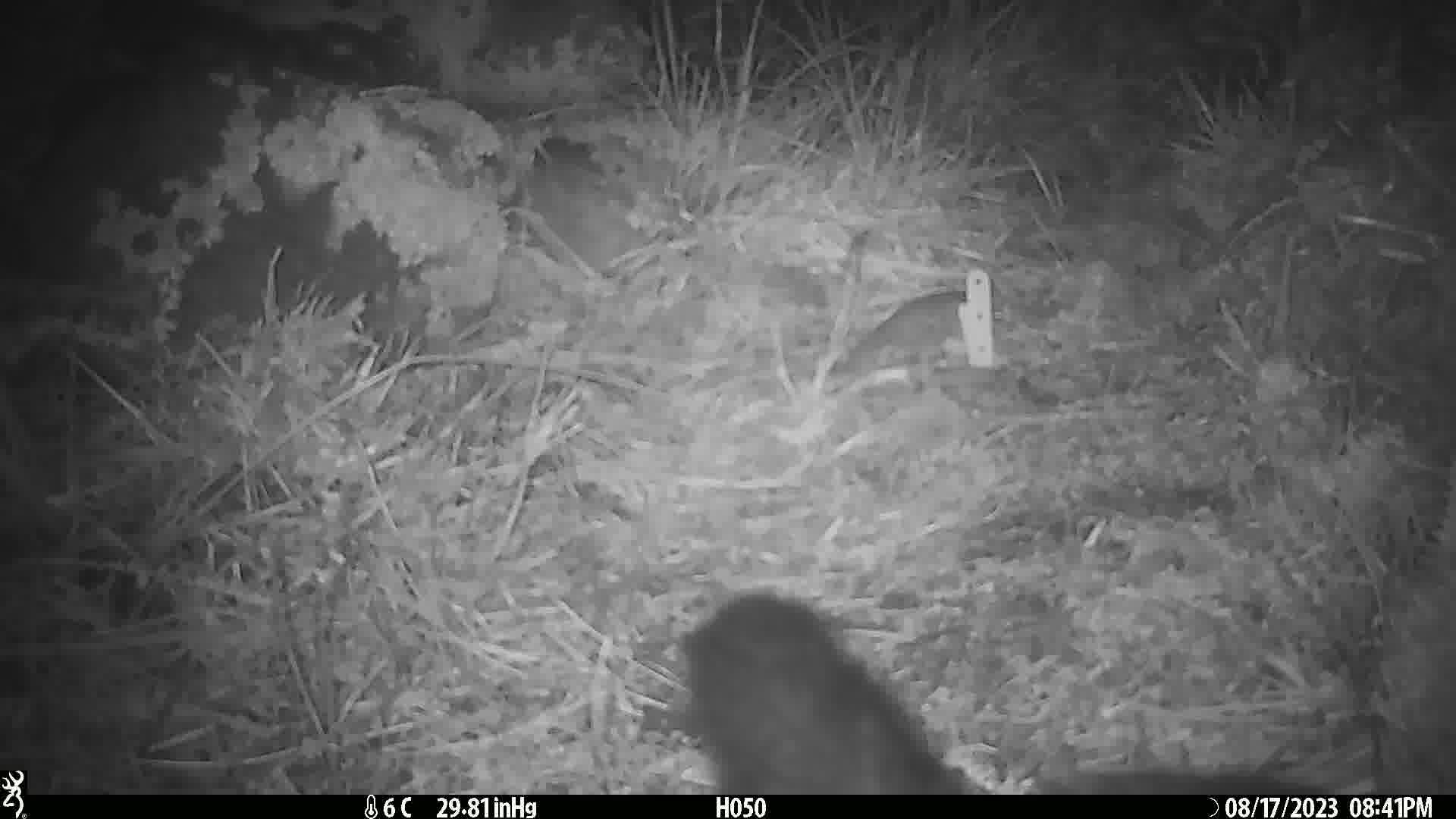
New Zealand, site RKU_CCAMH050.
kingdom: Animalia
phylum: Chordata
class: Mammalia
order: Diprotodontia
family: Phalangeridae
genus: Trichosurus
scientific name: Trichosurus vulpecula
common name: common brushtail possum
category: possum